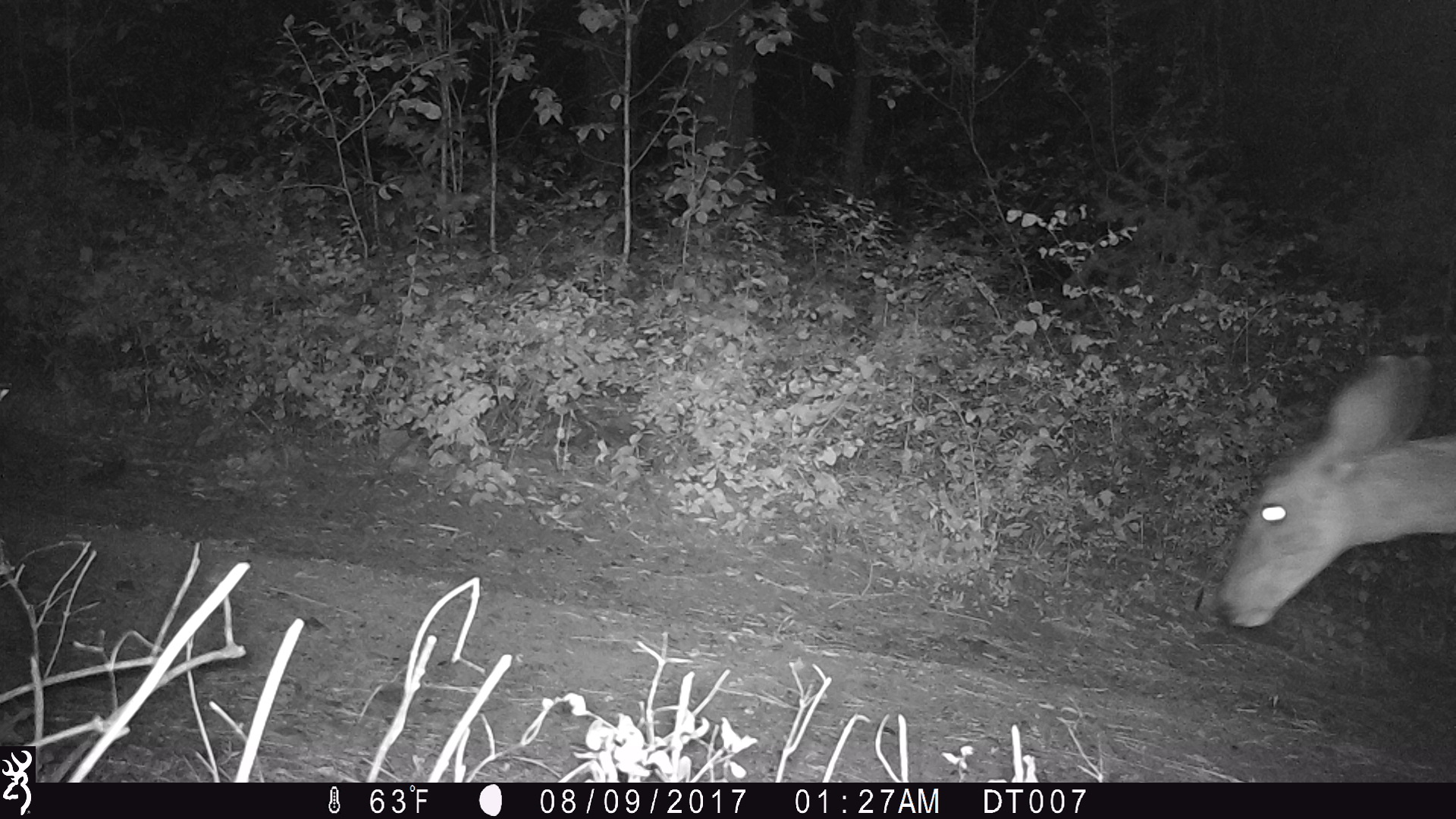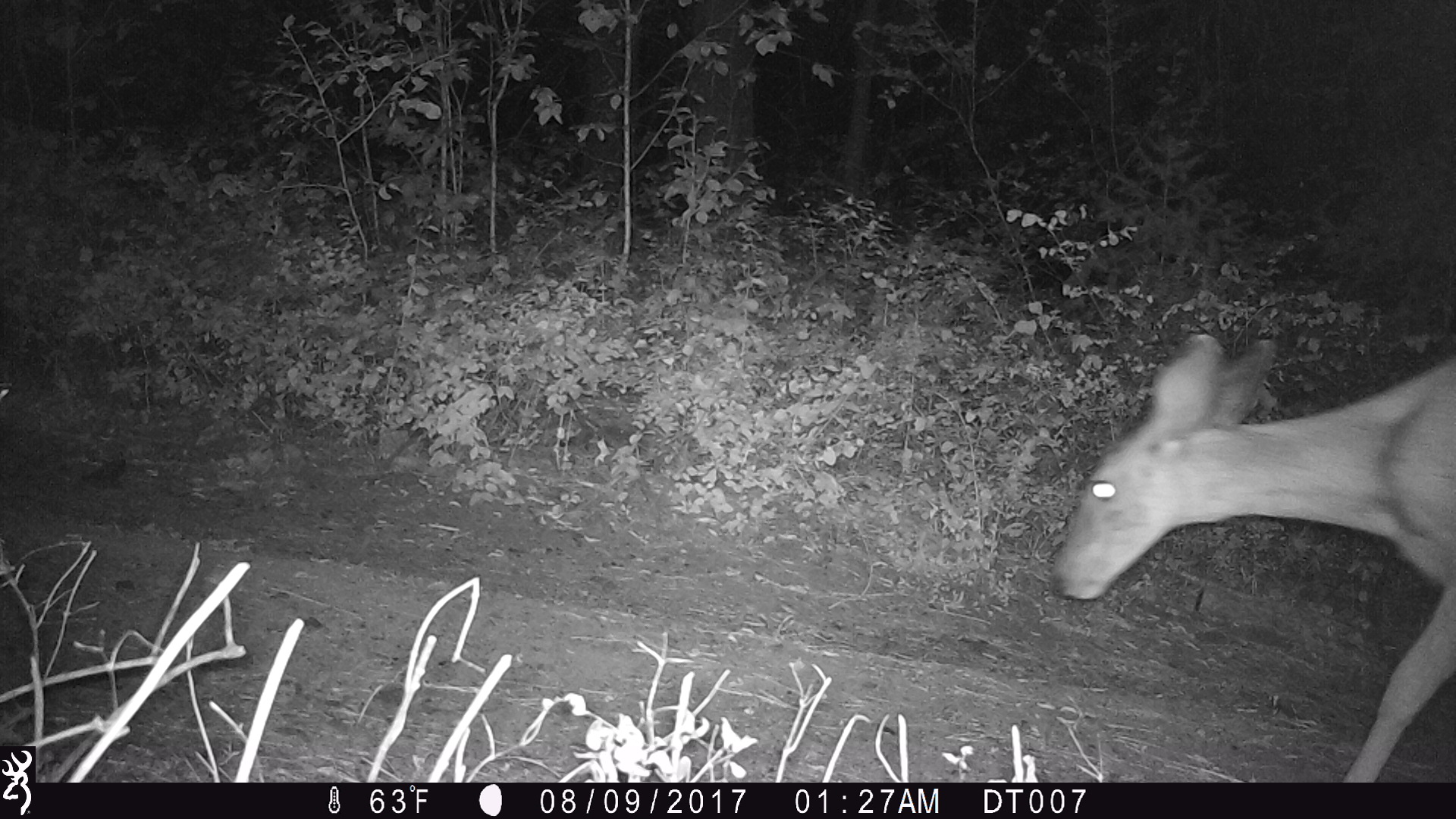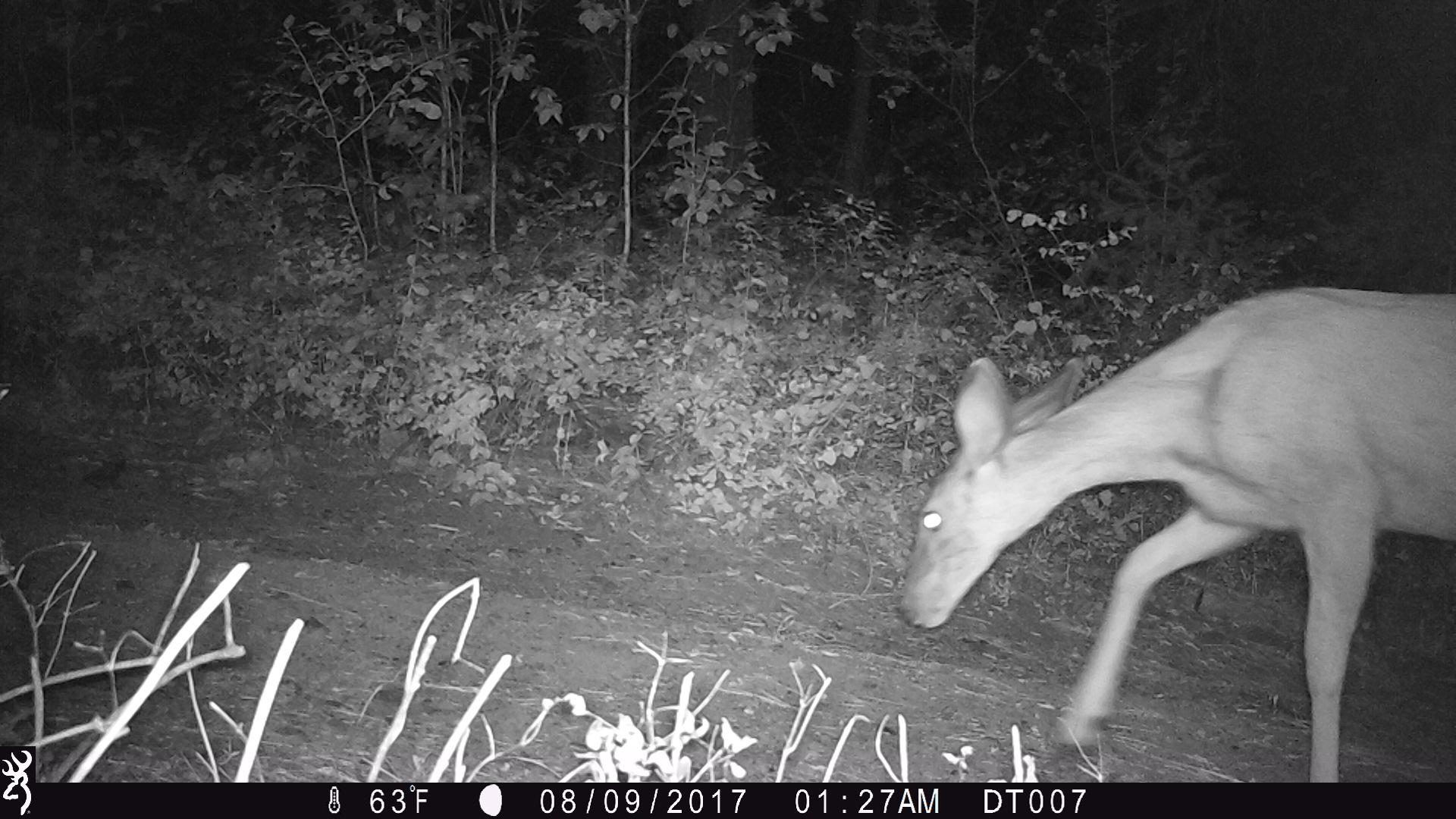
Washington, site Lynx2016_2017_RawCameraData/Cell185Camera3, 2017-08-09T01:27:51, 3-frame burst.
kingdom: Animalia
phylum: Chordata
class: Mammalia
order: Artiodactyla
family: Cervidae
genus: Odocoileus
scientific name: Odocoileus hemionus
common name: mule deer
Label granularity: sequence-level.